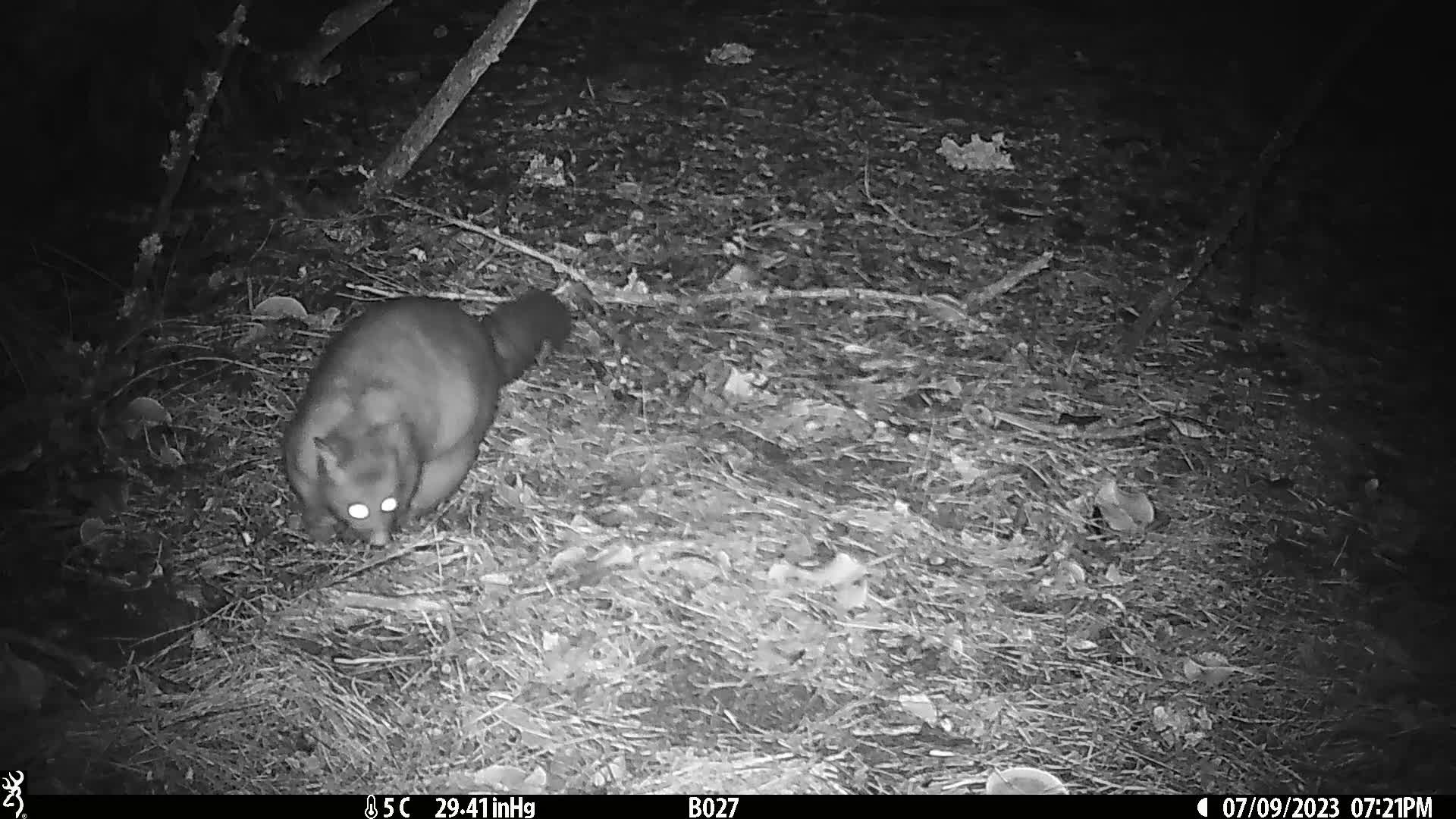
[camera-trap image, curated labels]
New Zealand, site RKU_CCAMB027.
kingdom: Animalia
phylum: Chordata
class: Mammalia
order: Diprotodontia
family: Phalangeridae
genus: Trichosurus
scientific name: Trichosurus vulpecula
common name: common brushtail possum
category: possum